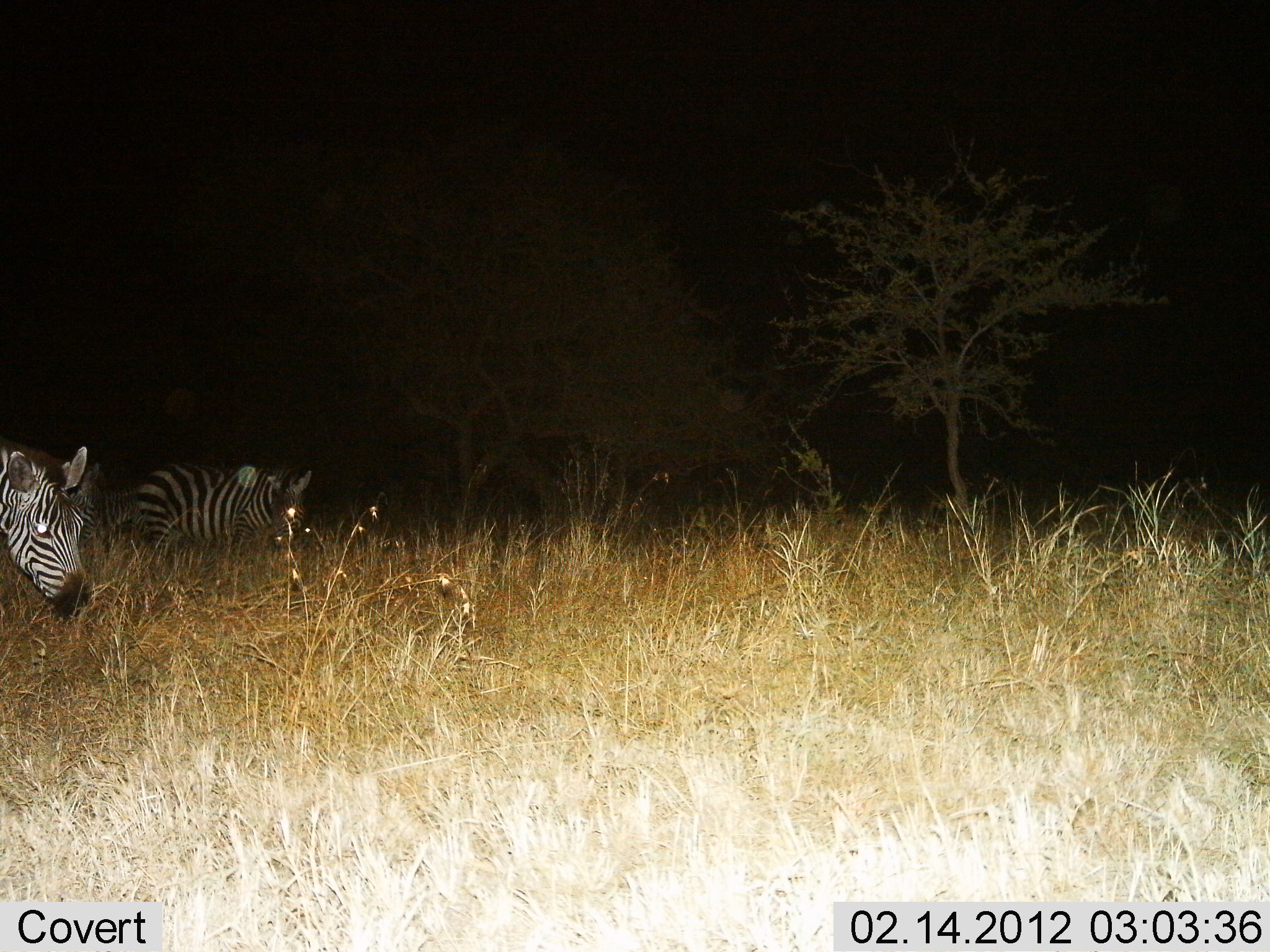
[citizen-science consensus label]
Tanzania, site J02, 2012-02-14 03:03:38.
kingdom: Animalia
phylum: Chordata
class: Mammalia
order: Perissodactyla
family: Equidae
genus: Equus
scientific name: Equus quagga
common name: plains zebra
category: zebra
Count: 2.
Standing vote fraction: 50%.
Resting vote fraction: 0%.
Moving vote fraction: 28%.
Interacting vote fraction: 0%.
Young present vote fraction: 0%.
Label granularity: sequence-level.